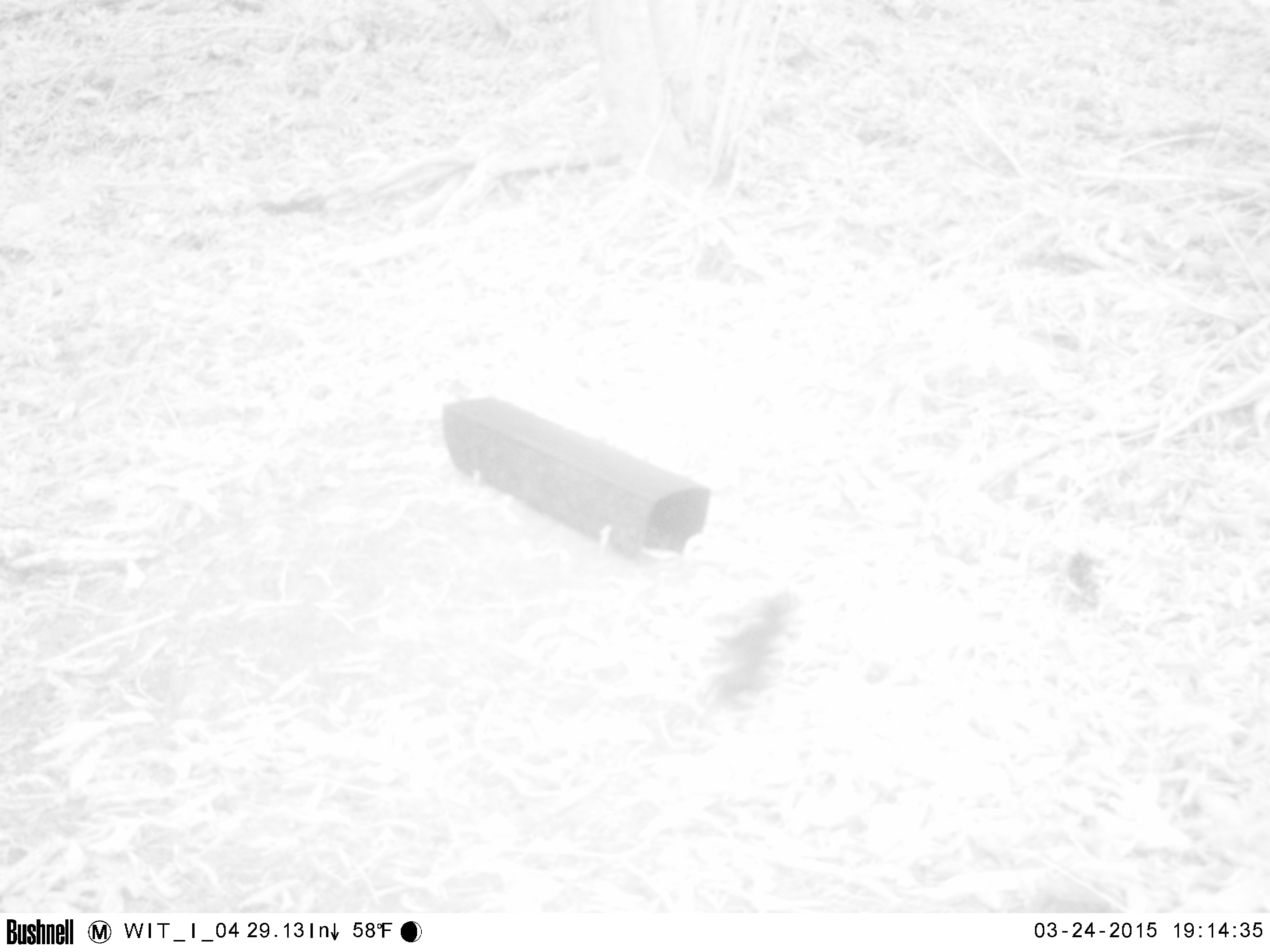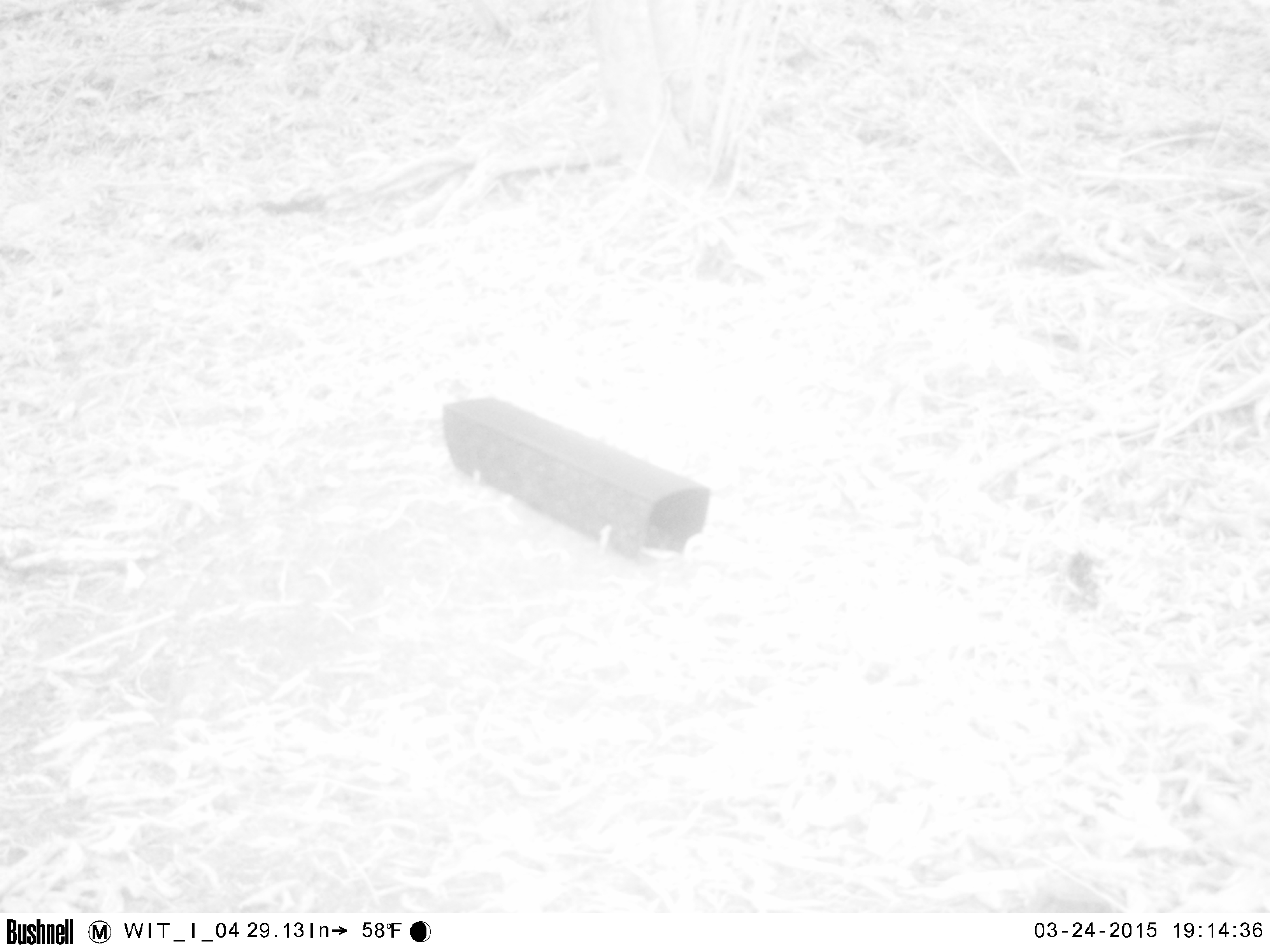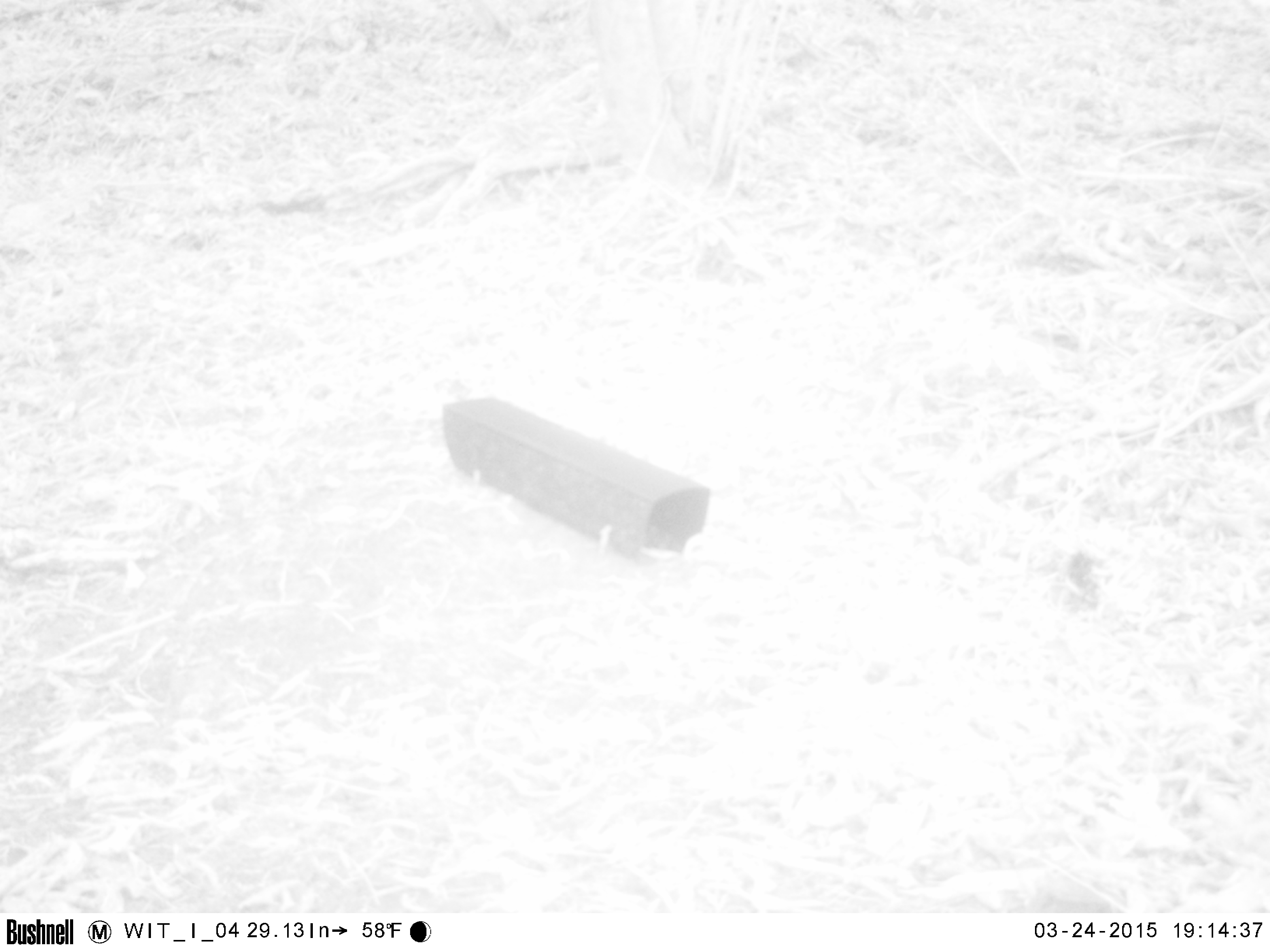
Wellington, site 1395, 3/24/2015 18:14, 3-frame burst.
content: unidentified animal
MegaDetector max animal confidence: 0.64